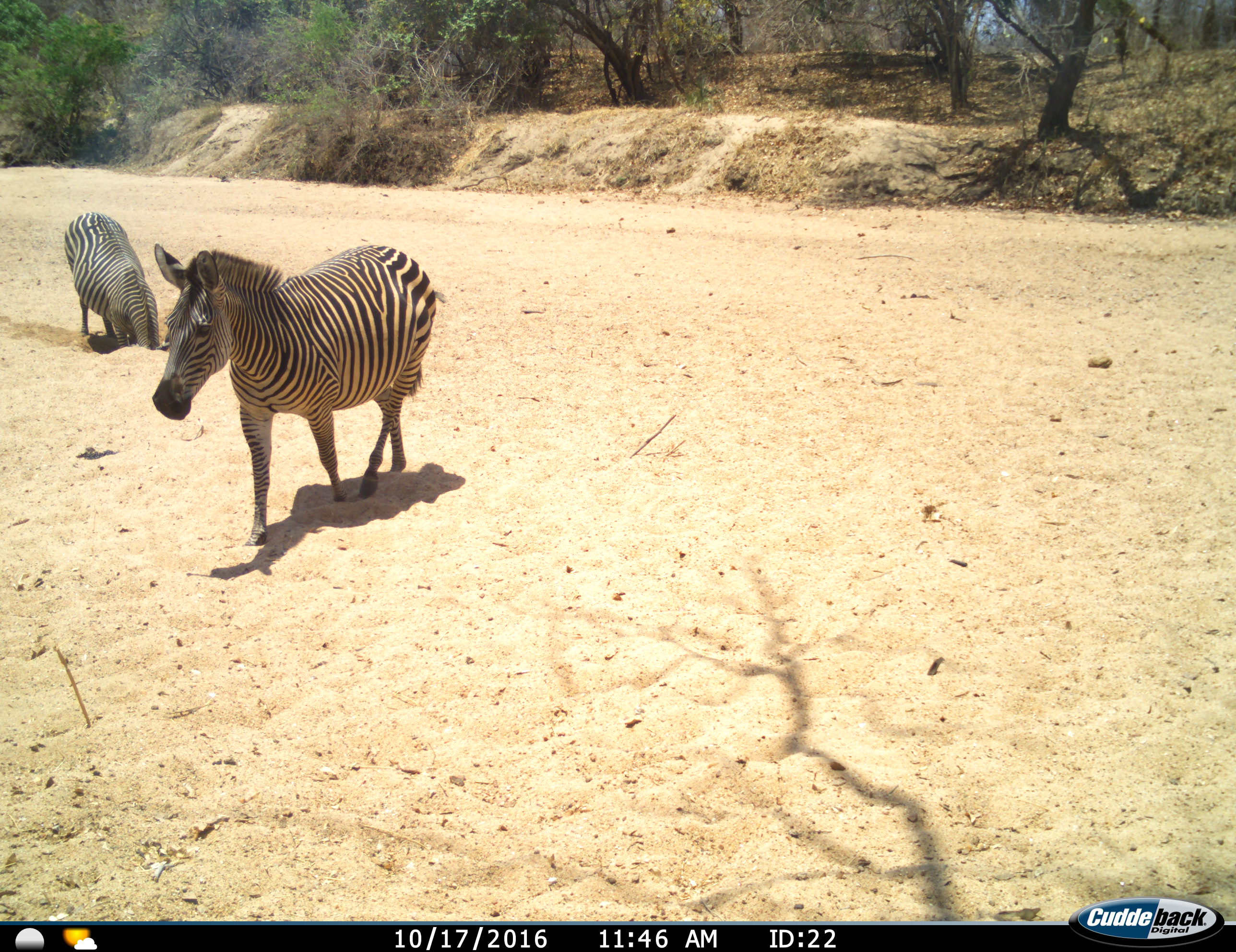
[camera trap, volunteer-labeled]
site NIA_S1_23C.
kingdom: Animalia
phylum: Chordata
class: Mammalia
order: Perissodactyla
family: Equidae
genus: Equus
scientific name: Equus quagga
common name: plains zebra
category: zebraplains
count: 2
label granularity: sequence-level